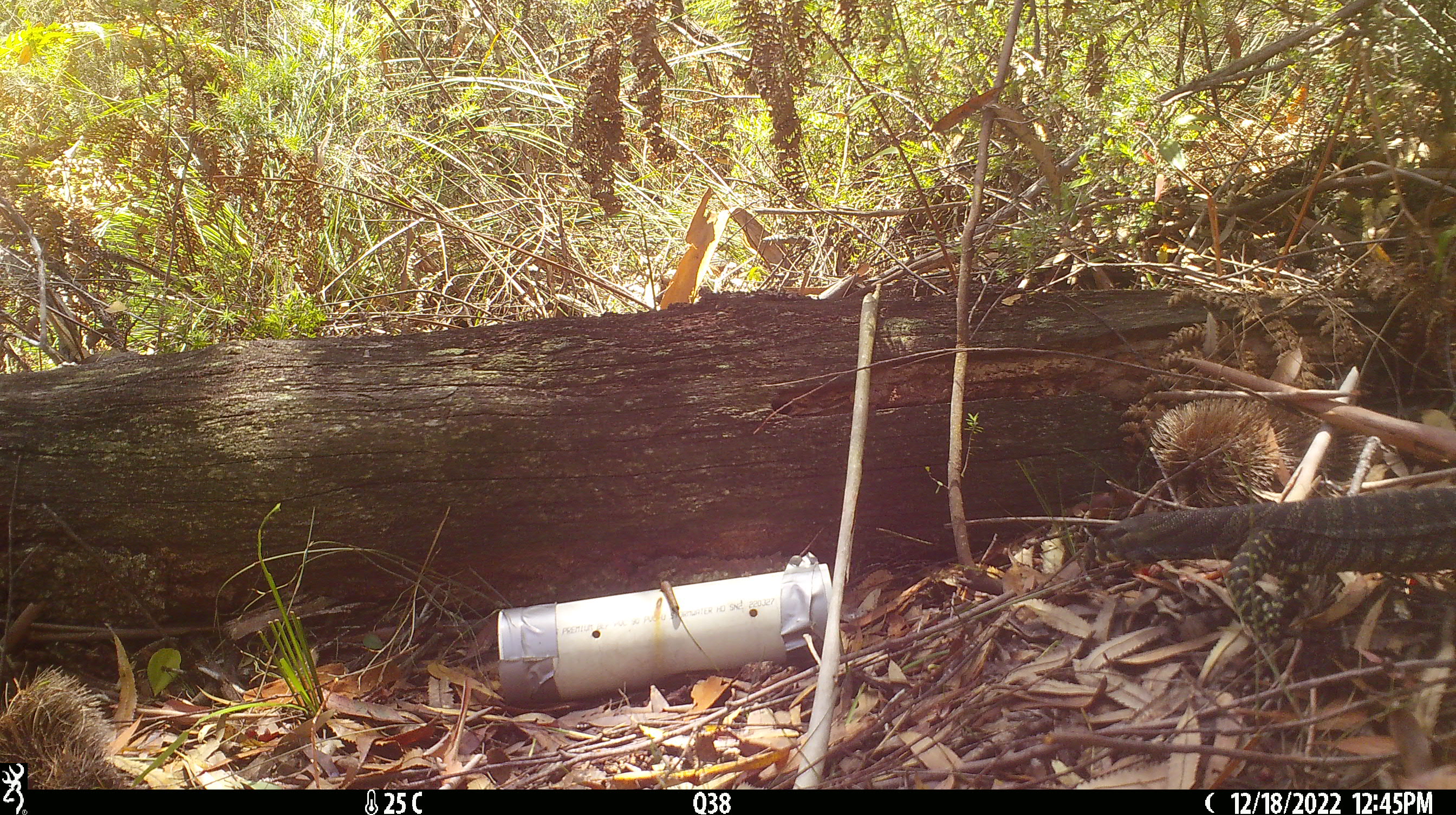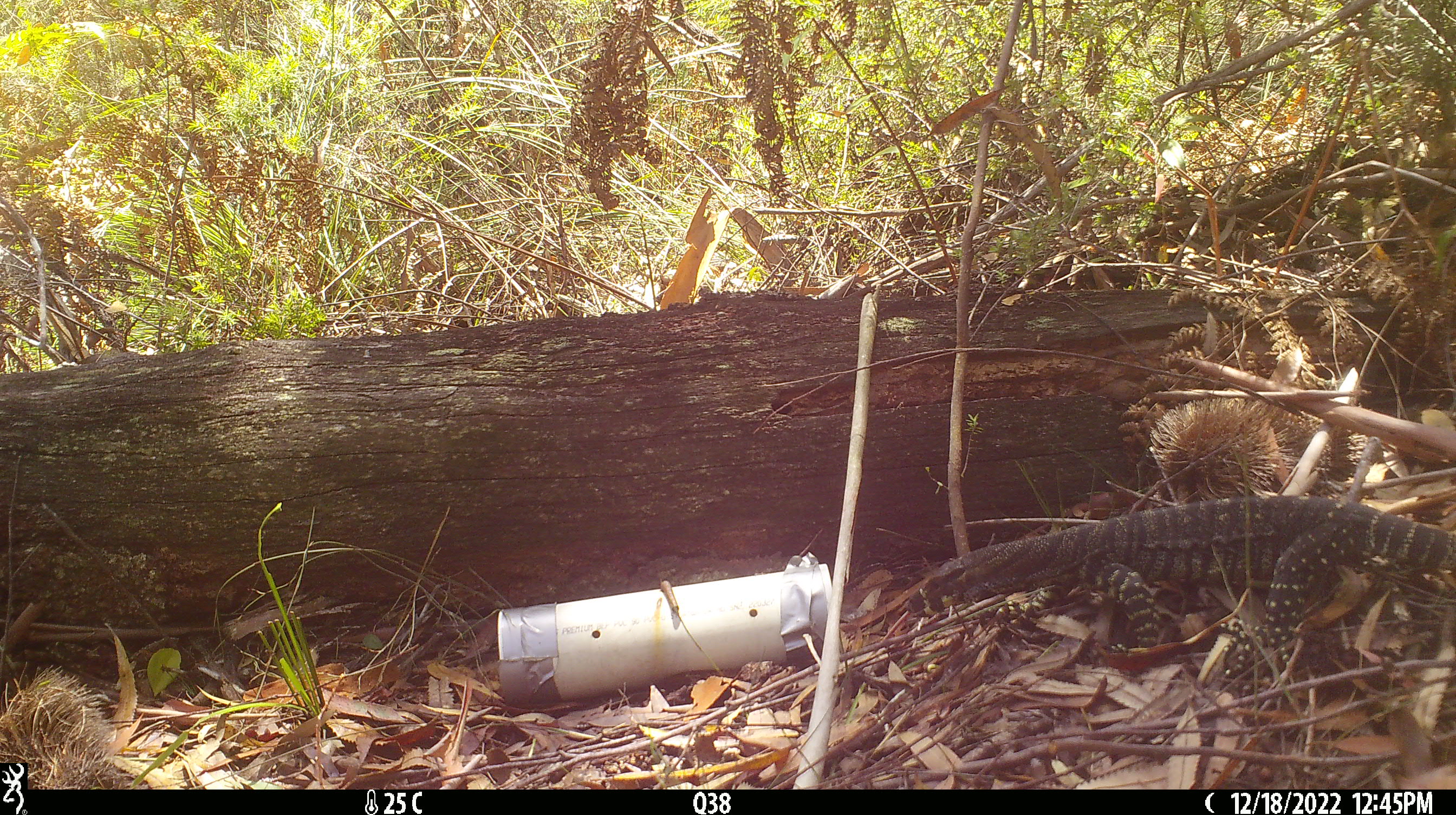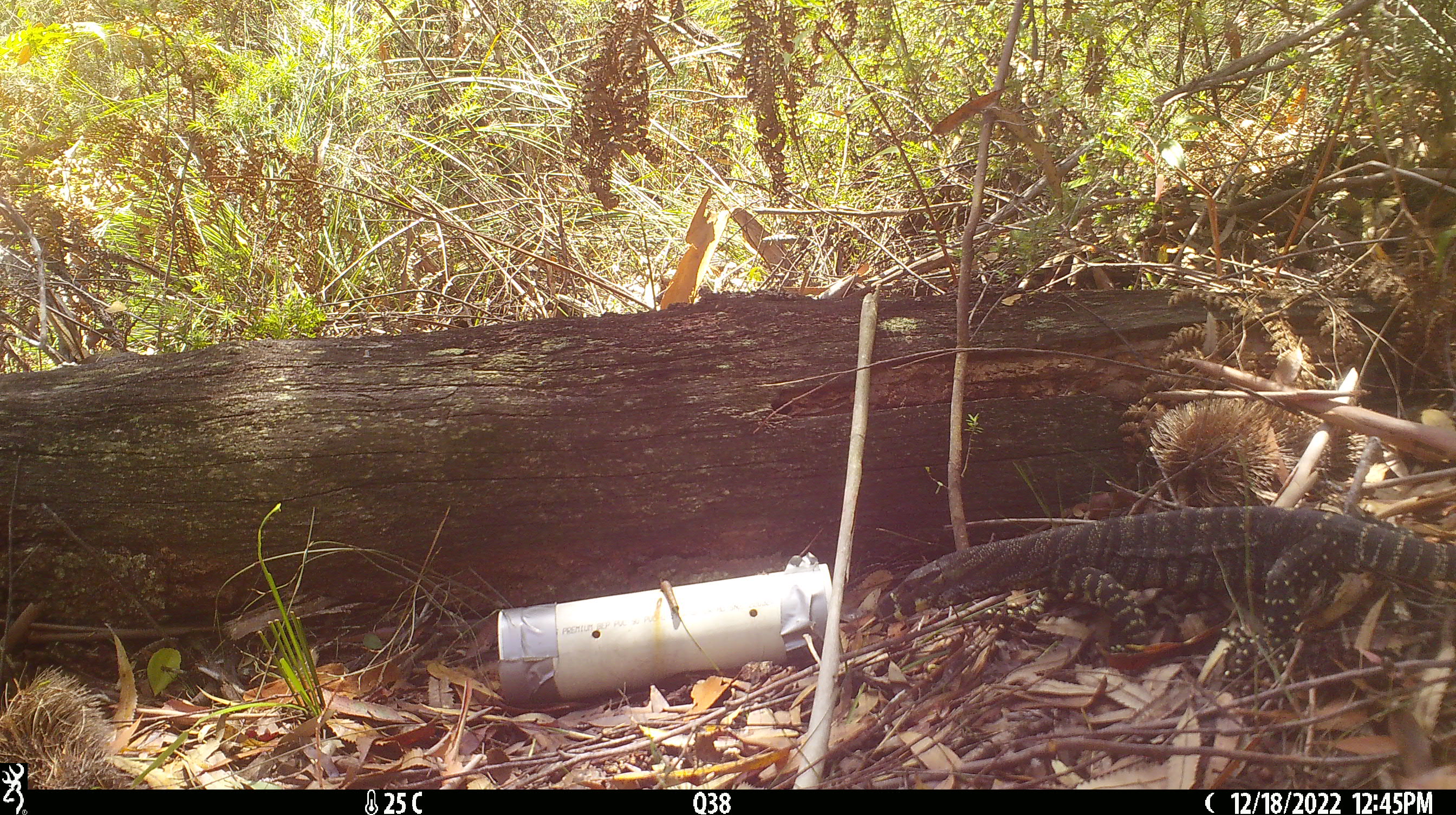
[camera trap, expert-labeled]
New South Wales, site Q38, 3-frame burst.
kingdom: Animalia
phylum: Chordata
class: Reptilia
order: Squamata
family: Varanidae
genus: Varanus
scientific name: Varanus varius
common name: lace monitor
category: goanna